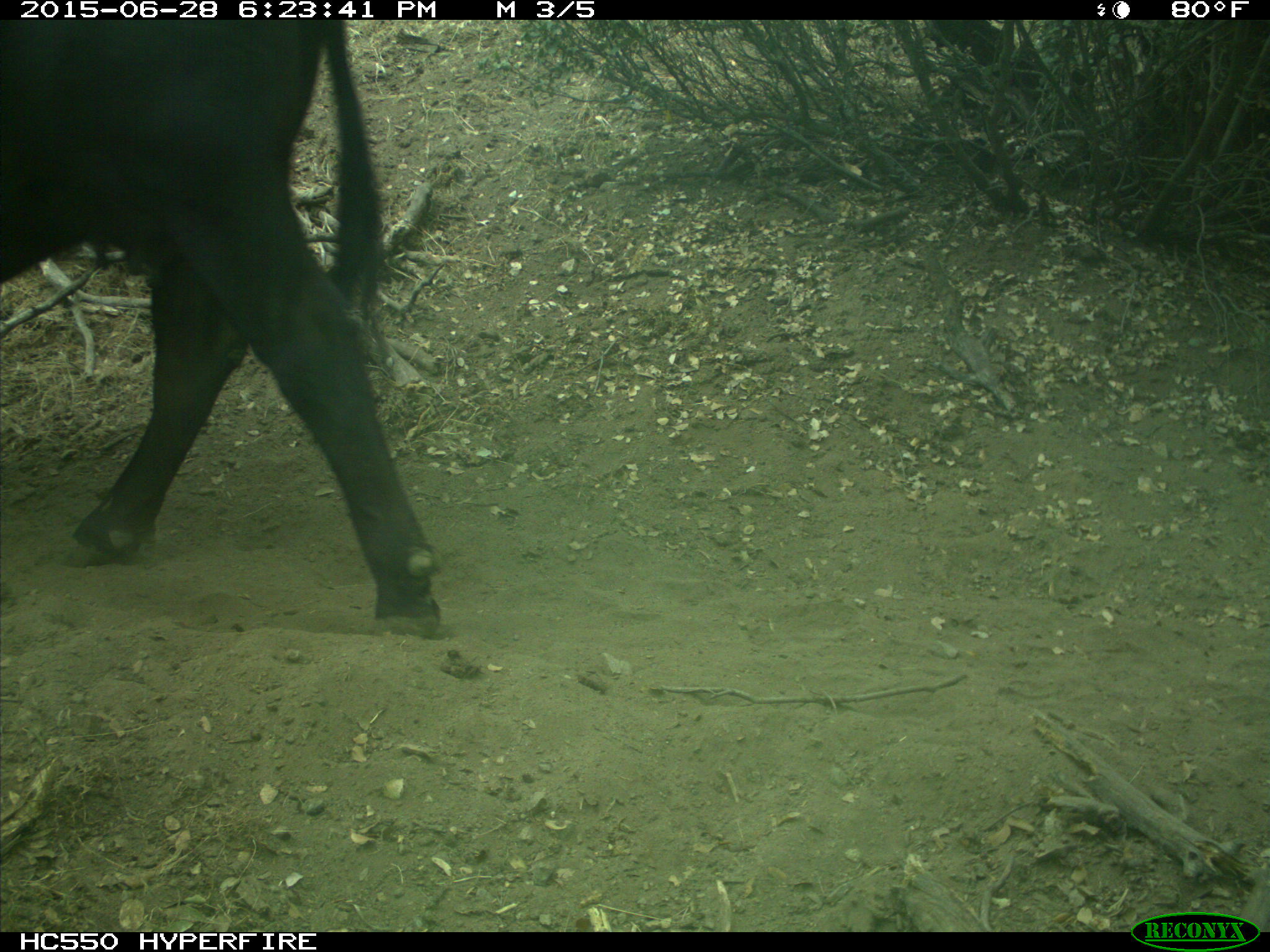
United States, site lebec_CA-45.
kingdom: Animalia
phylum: Chordata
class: Mammalia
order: Artiodactyla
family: Bovidae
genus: Bos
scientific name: Bos taurus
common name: domestic cow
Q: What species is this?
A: Bos taurus (domestic cow).